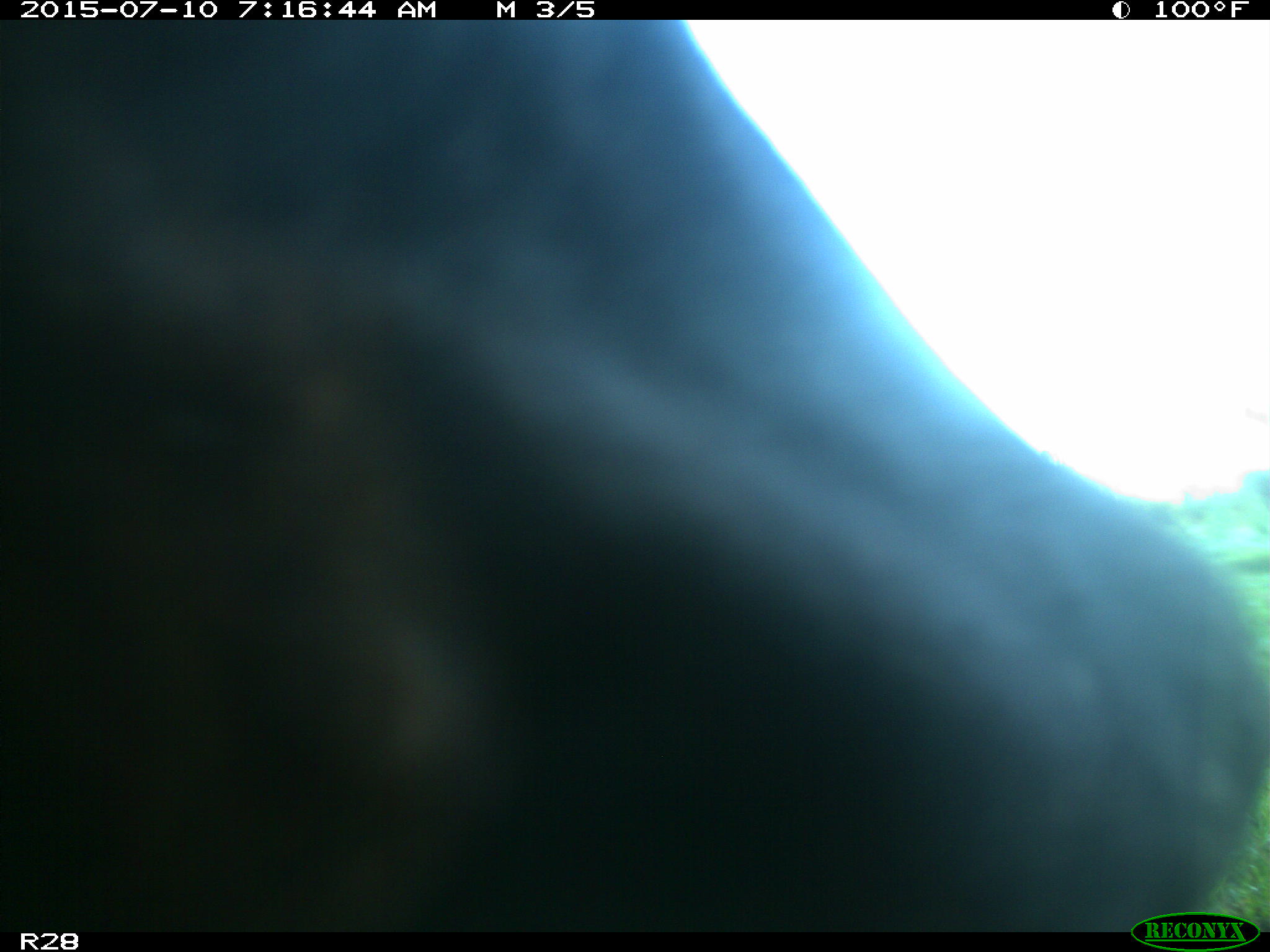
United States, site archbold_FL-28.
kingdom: Animalia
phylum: Chordata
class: Mammalia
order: Artiodactyla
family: Bovidae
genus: Bos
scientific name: Bos taurus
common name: domestic cow